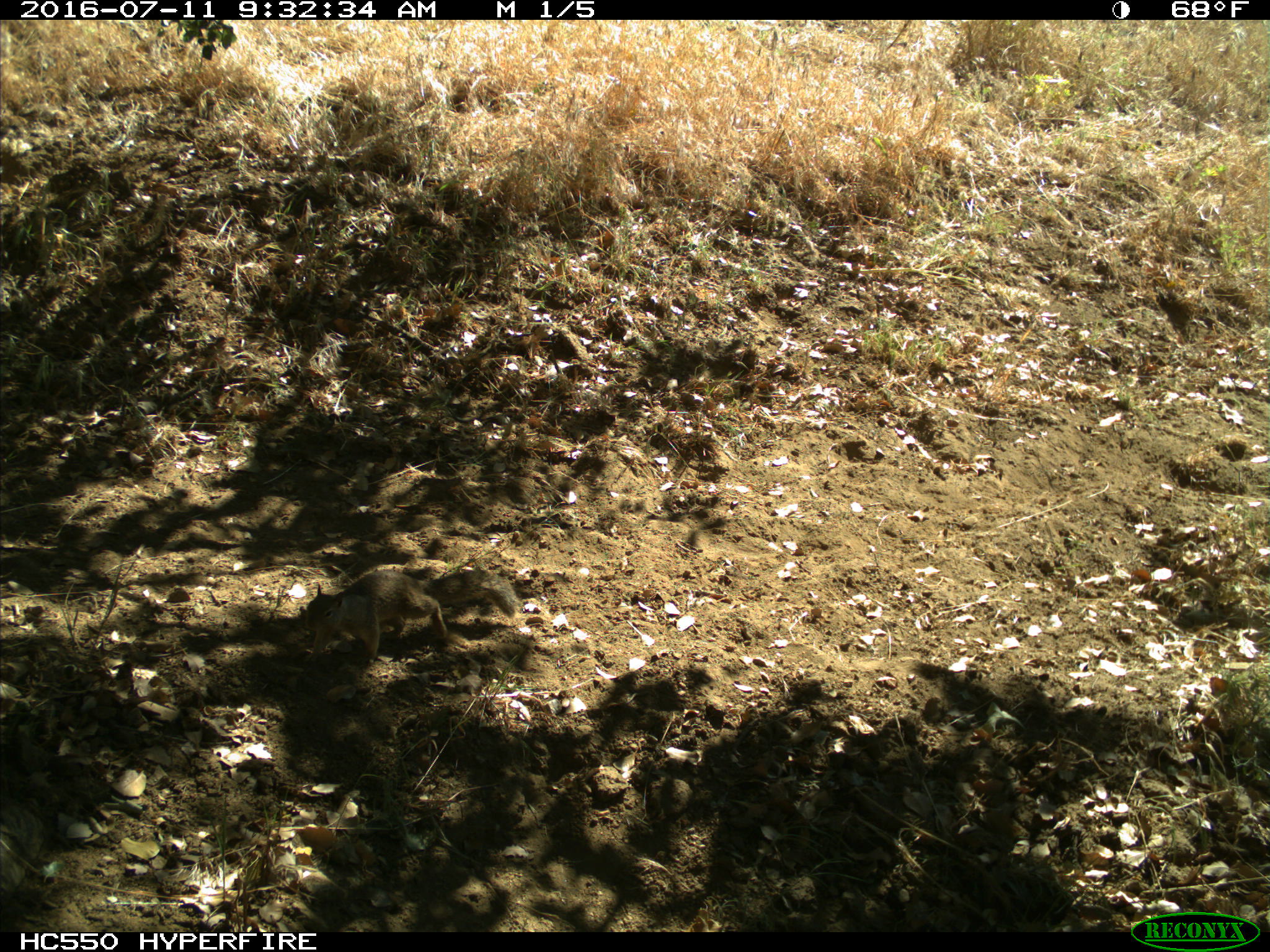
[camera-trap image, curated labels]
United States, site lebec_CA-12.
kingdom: Animalia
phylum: Chordata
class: Mammalia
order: Rodentia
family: Sciuridae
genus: Otospermophilus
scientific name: Otospermophilus beecheyi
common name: california ground squirrel